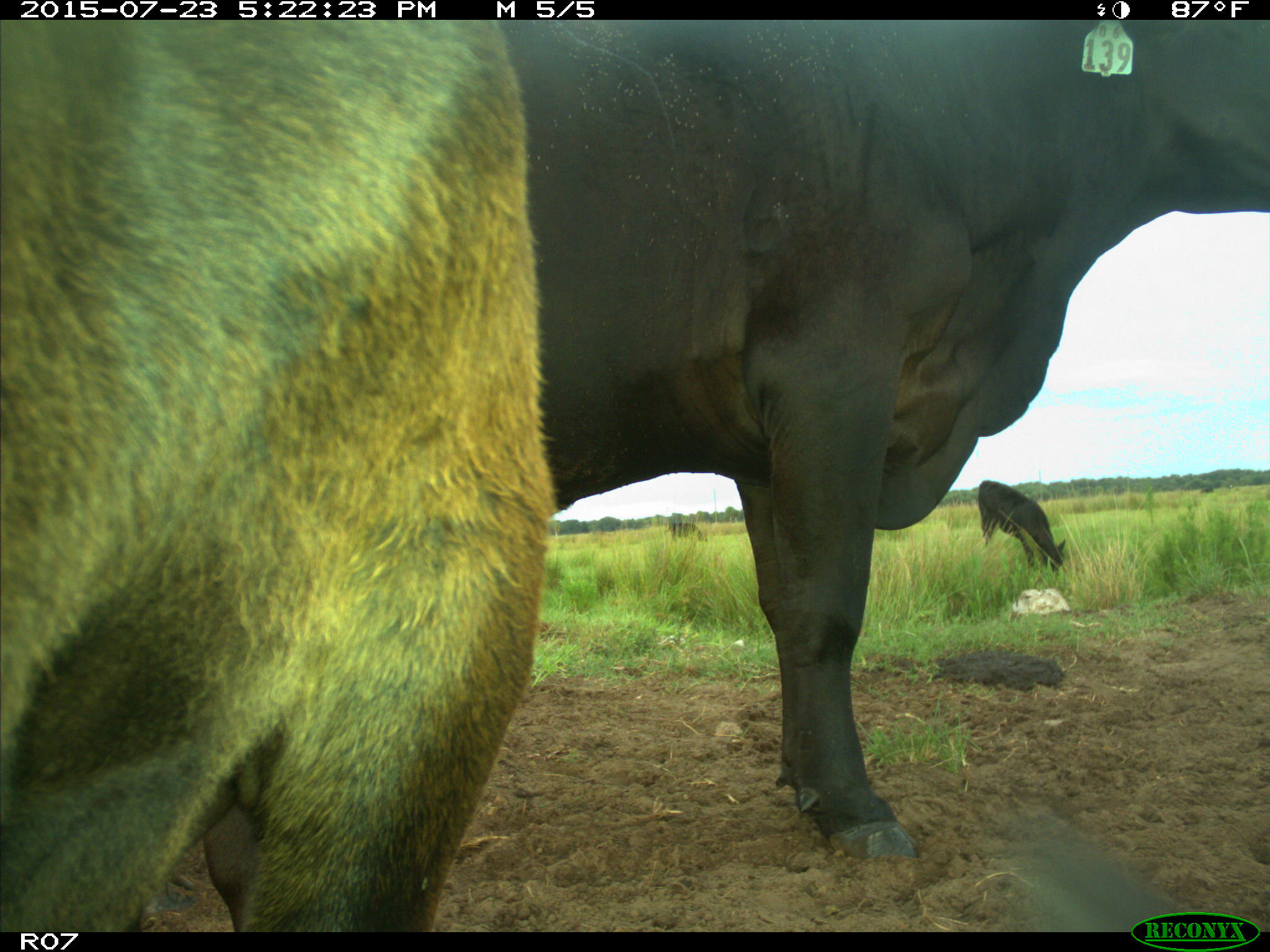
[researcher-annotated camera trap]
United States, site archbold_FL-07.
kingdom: Animalia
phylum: Chordata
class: Mammalia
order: Artiodactyla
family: Bovidae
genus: Bos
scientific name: Bos taurus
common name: domestic cow